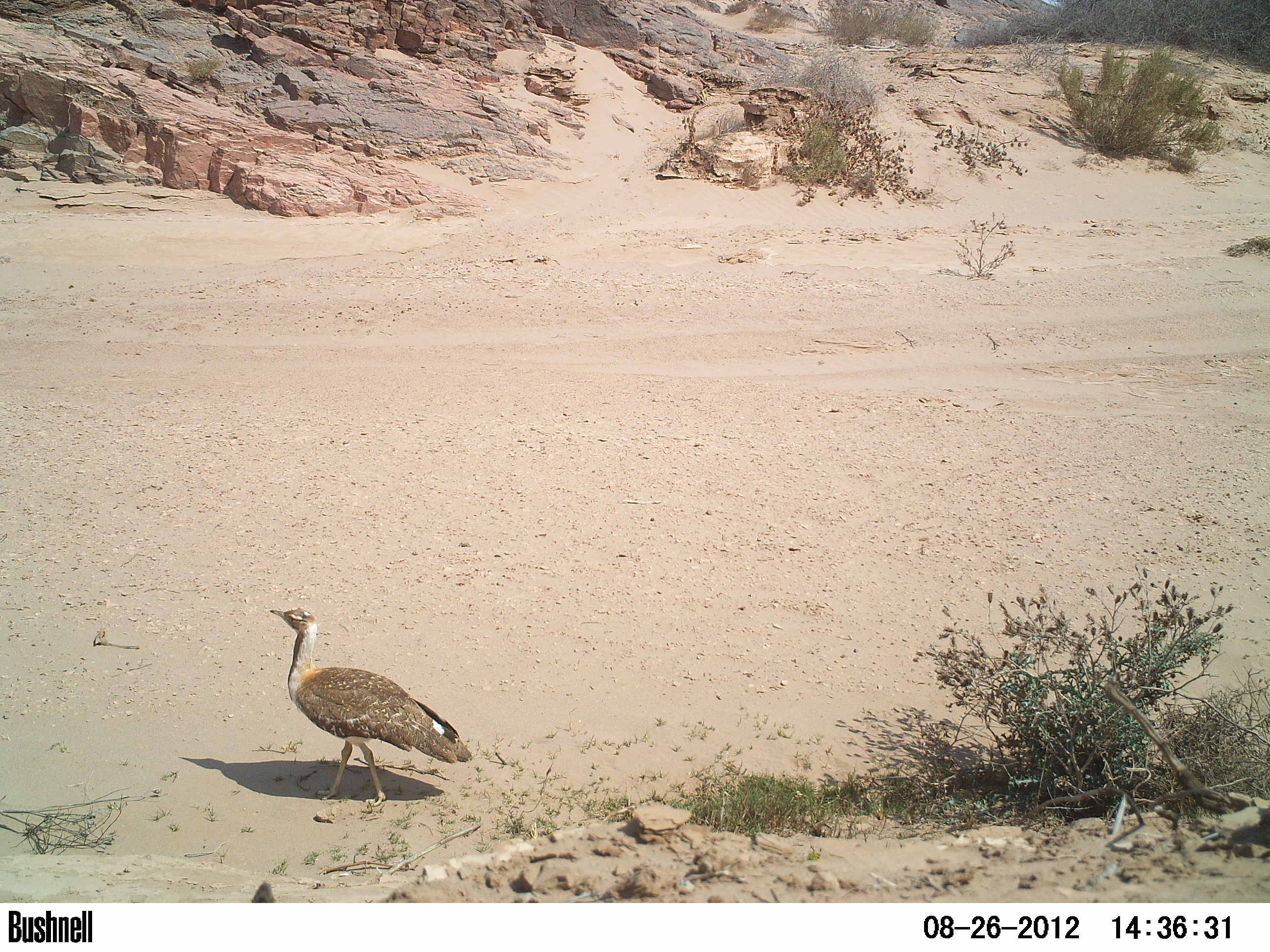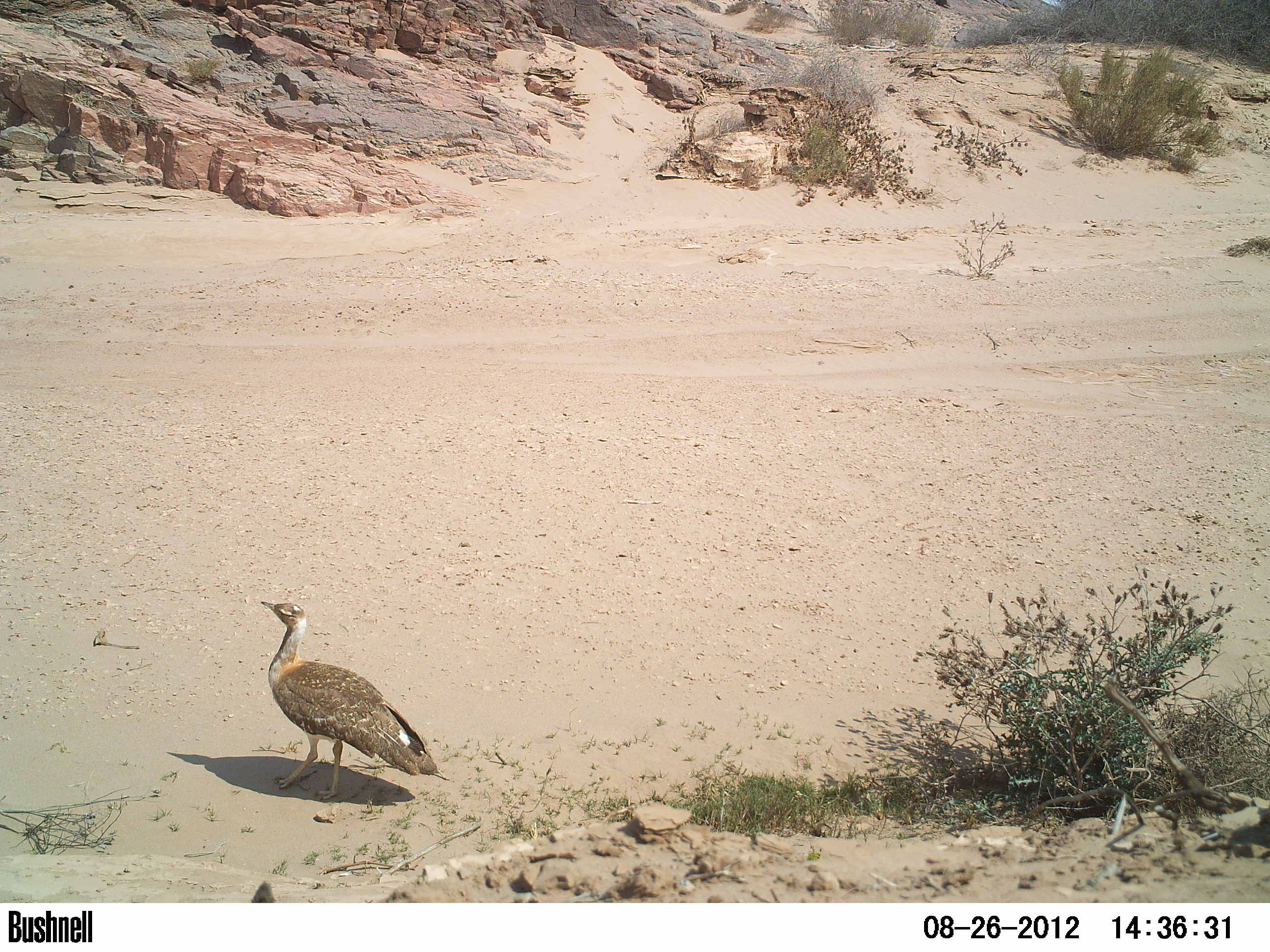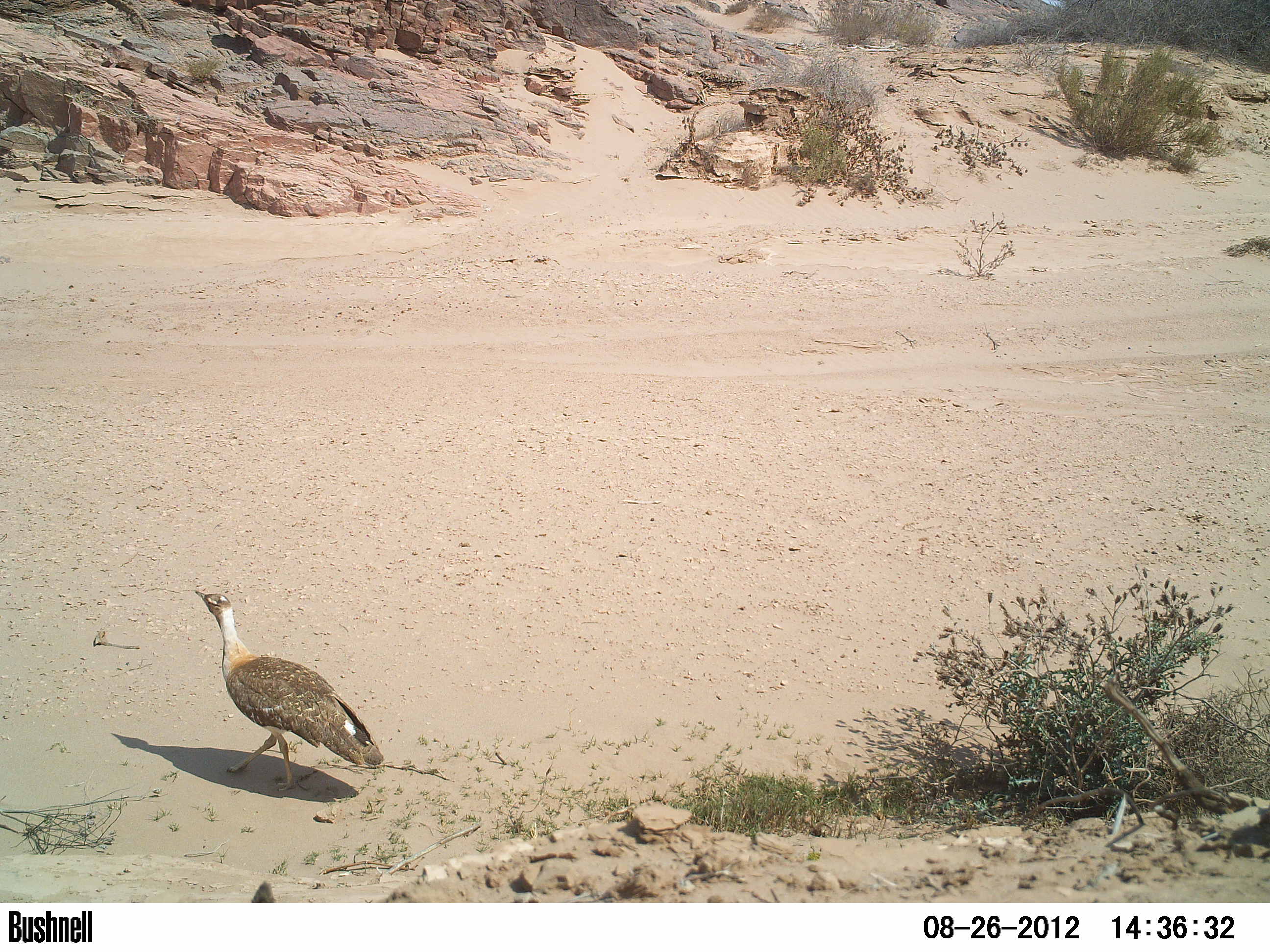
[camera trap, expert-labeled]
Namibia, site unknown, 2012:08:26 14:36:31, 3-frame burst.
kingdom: Animalia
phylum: Chordata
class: Aves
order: Otidiformes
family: Otididae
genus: Neotis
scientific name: Neotis ludwigii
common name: ludwig's bustard